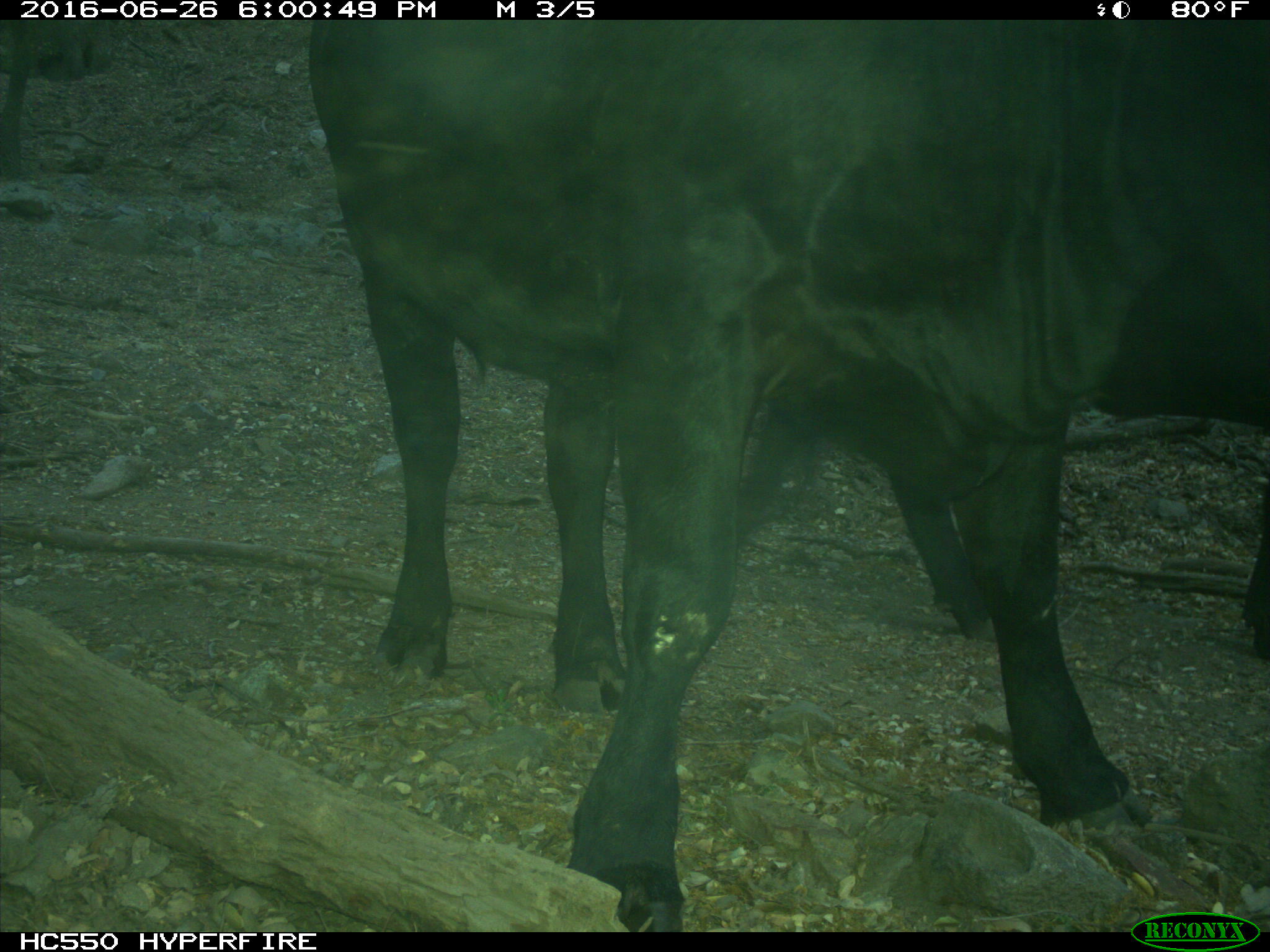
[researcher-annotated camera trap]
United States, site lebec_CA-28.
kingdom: Animalia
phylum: Chordata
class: Mammalia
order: Artiodactyla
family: Bovidae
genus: Bos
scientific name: Bos taurus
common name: domestic cow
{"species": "Bos taurus (domestic cow)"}